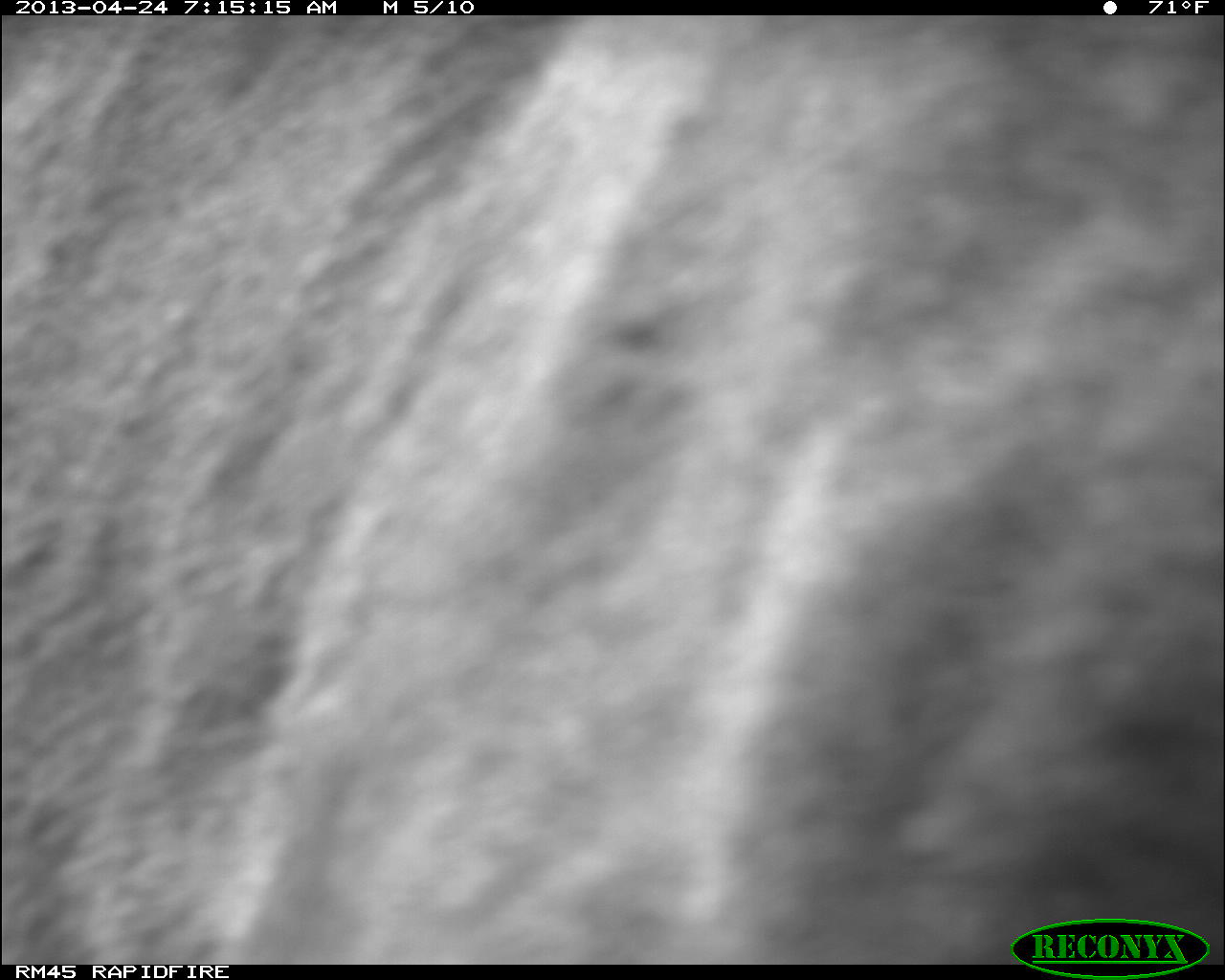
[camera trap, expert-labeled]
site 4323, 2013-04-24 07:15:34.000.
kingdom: Animalia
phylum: Chordata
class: Mammalia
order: Carnivora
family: Felidae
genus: Puma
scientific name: Puma concolor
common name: mountain lion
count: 2